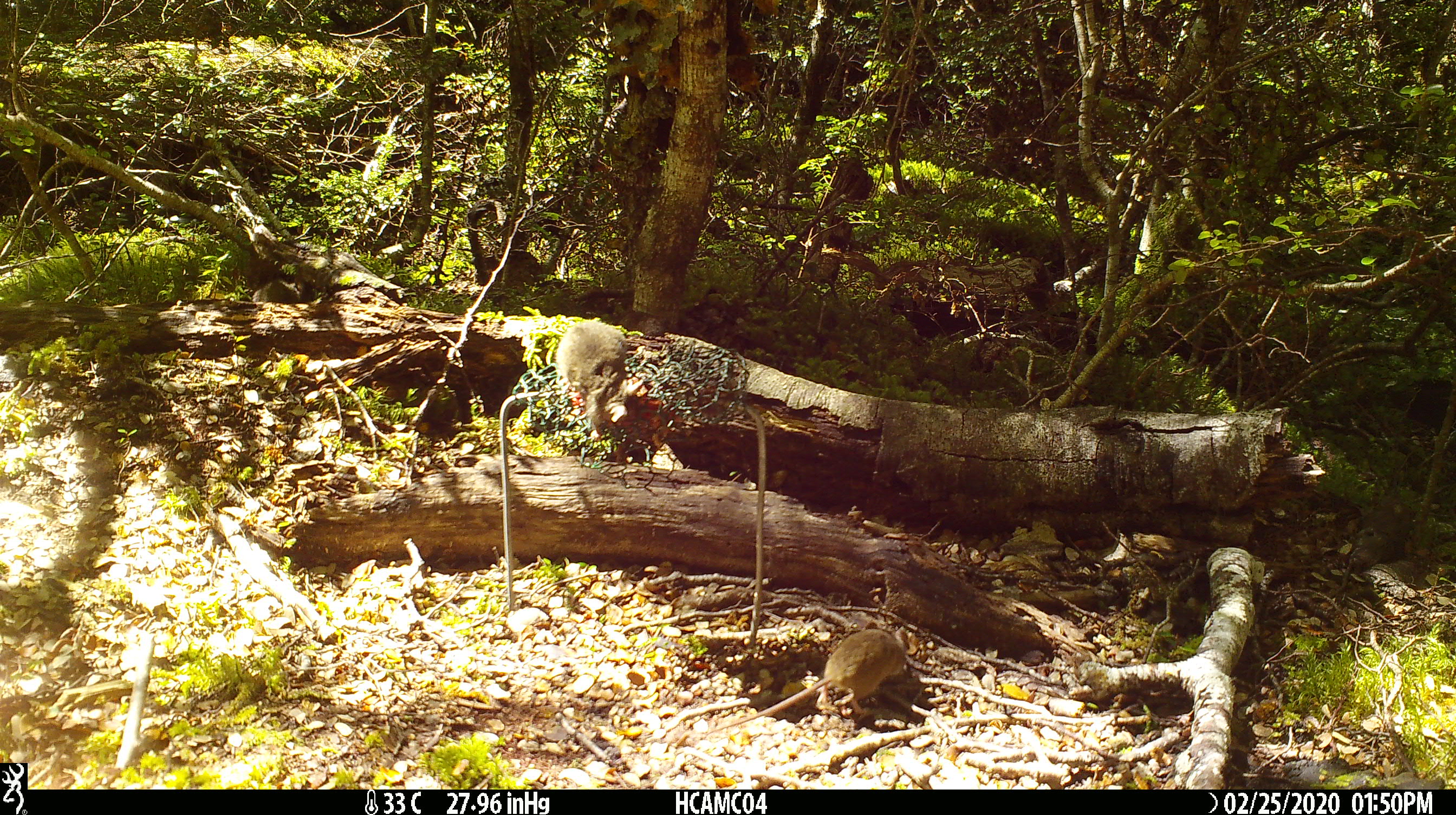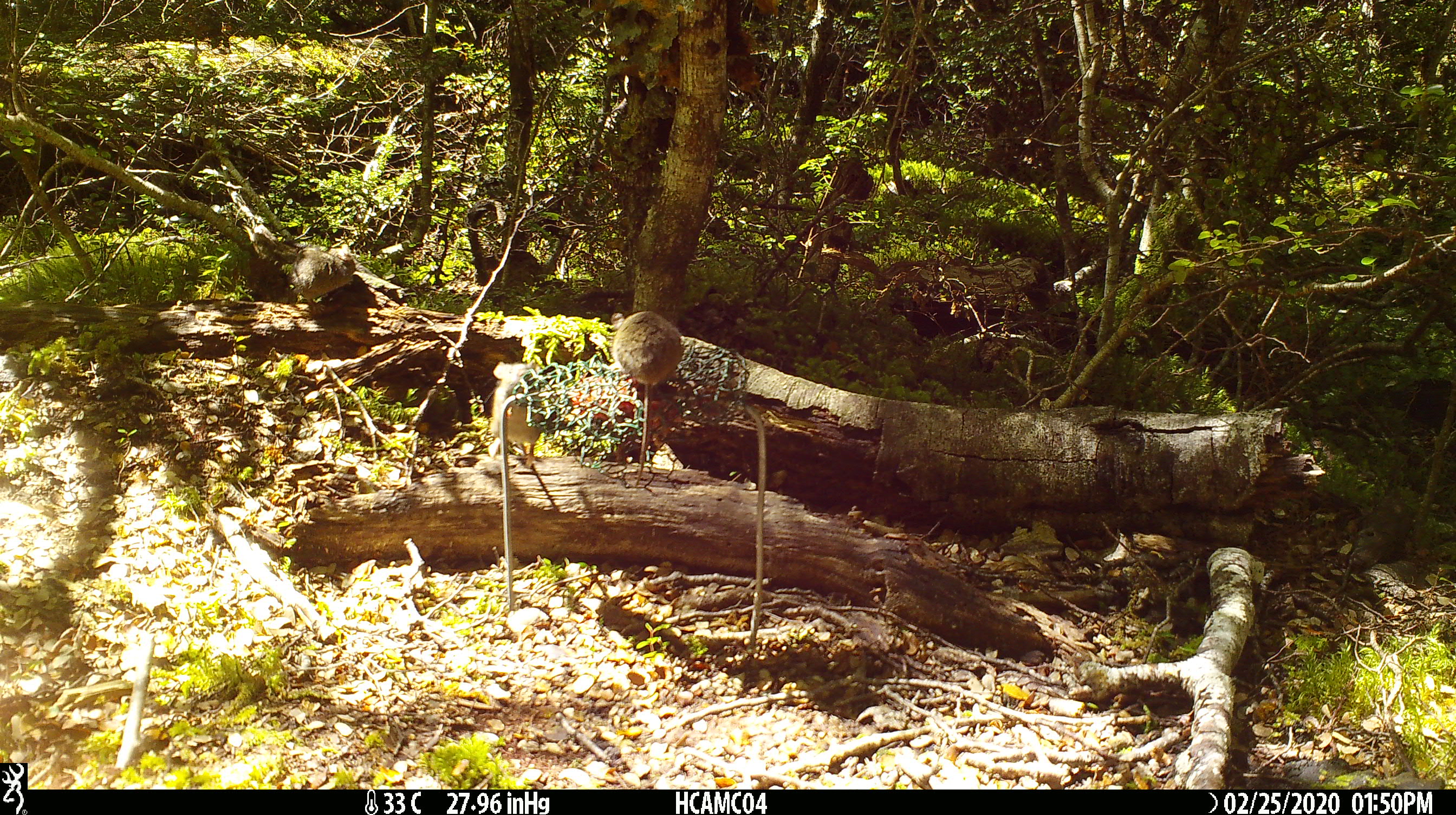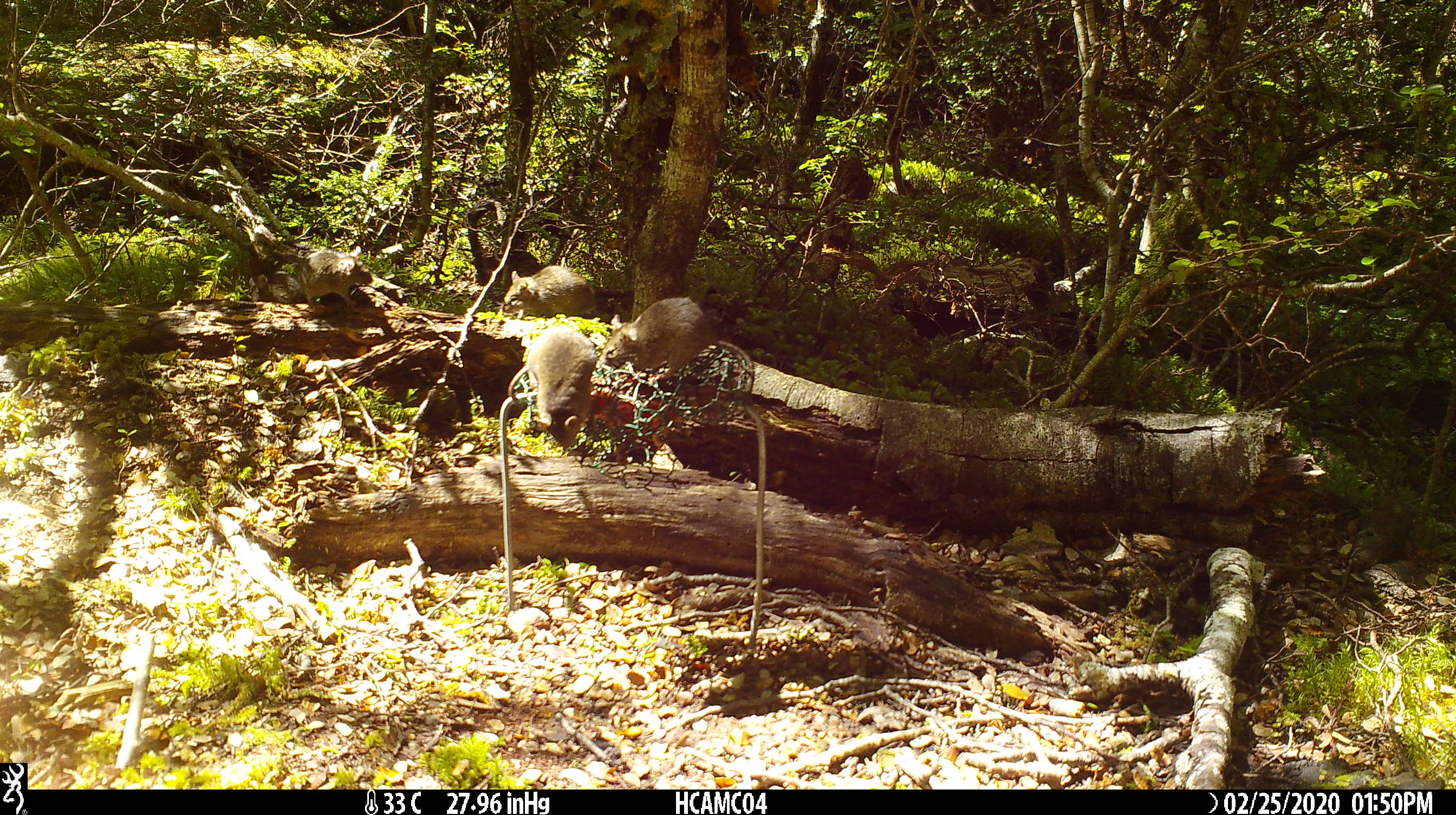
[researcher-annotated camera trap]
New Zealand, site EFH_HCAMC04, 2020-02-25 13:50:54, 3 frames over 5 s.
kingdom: Animalia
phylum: Chordata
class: Mammalia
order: Rodentia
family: Muridae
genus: Mus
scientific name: Mus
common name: mouse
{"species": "mouse (Mus)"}